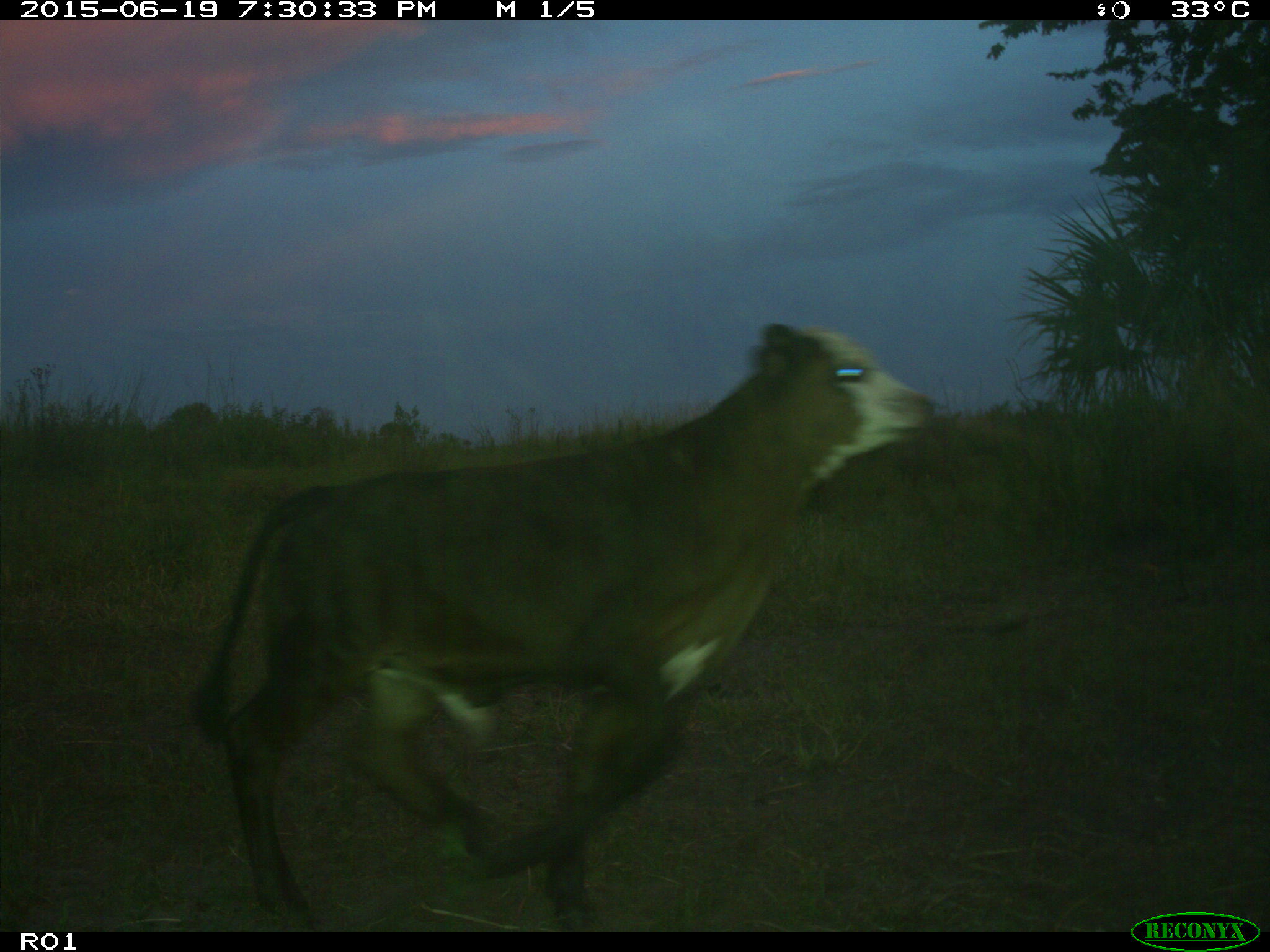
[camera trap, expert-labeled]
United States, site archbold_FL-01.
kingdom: Animalia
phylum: Chordata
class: Mammalia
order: Artiodactyla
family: Bovidae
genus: Bos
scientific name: Bos taurus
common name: domestic cow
Bos taurus (domestic cow).